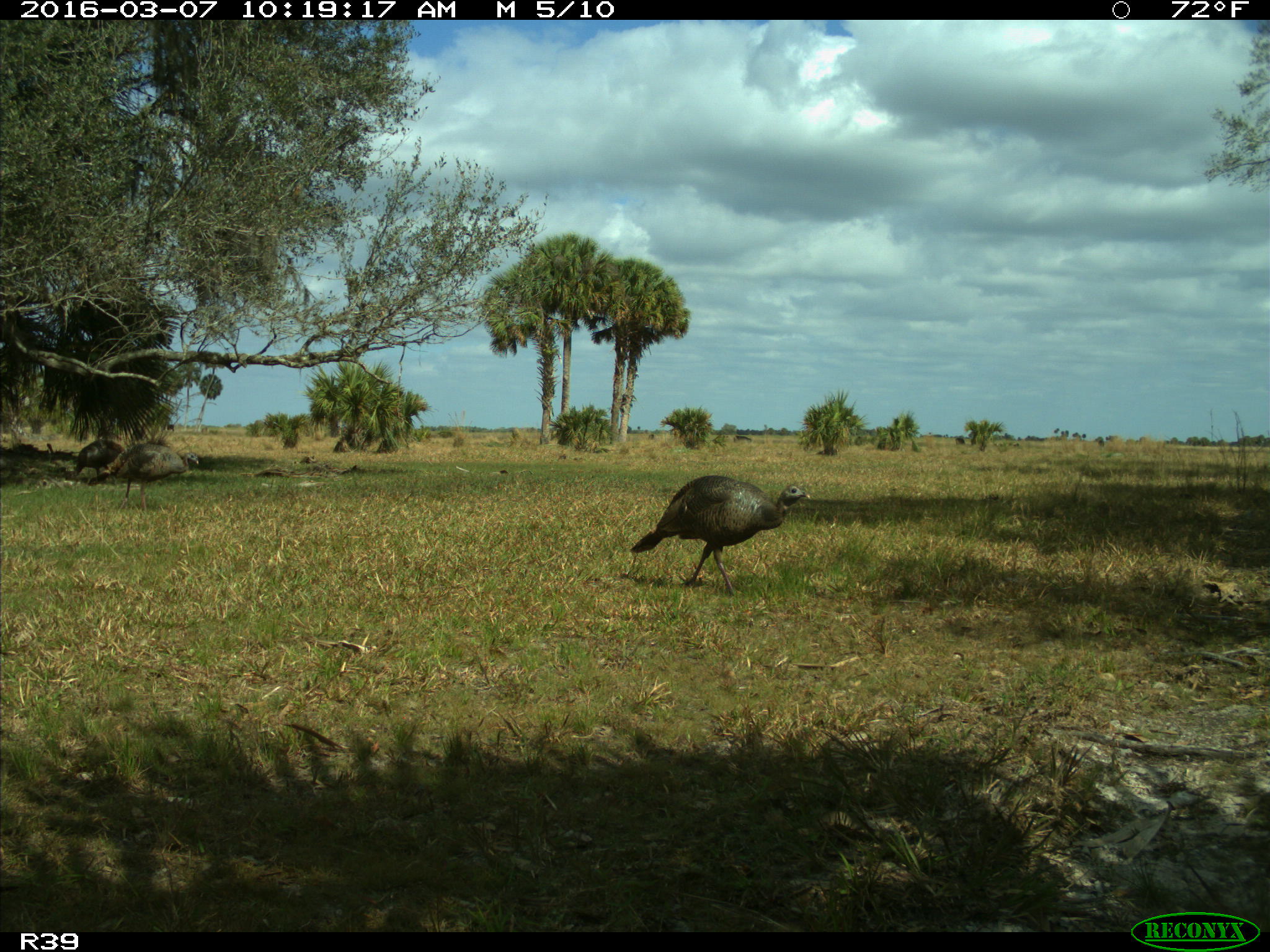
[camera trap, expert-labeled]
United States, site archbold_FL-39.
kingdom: Animalia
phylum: Chordata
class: Aves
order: Galliformes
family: Phasianidae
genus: Meleagris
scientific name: Meleagris gallopavo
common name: wild turkey